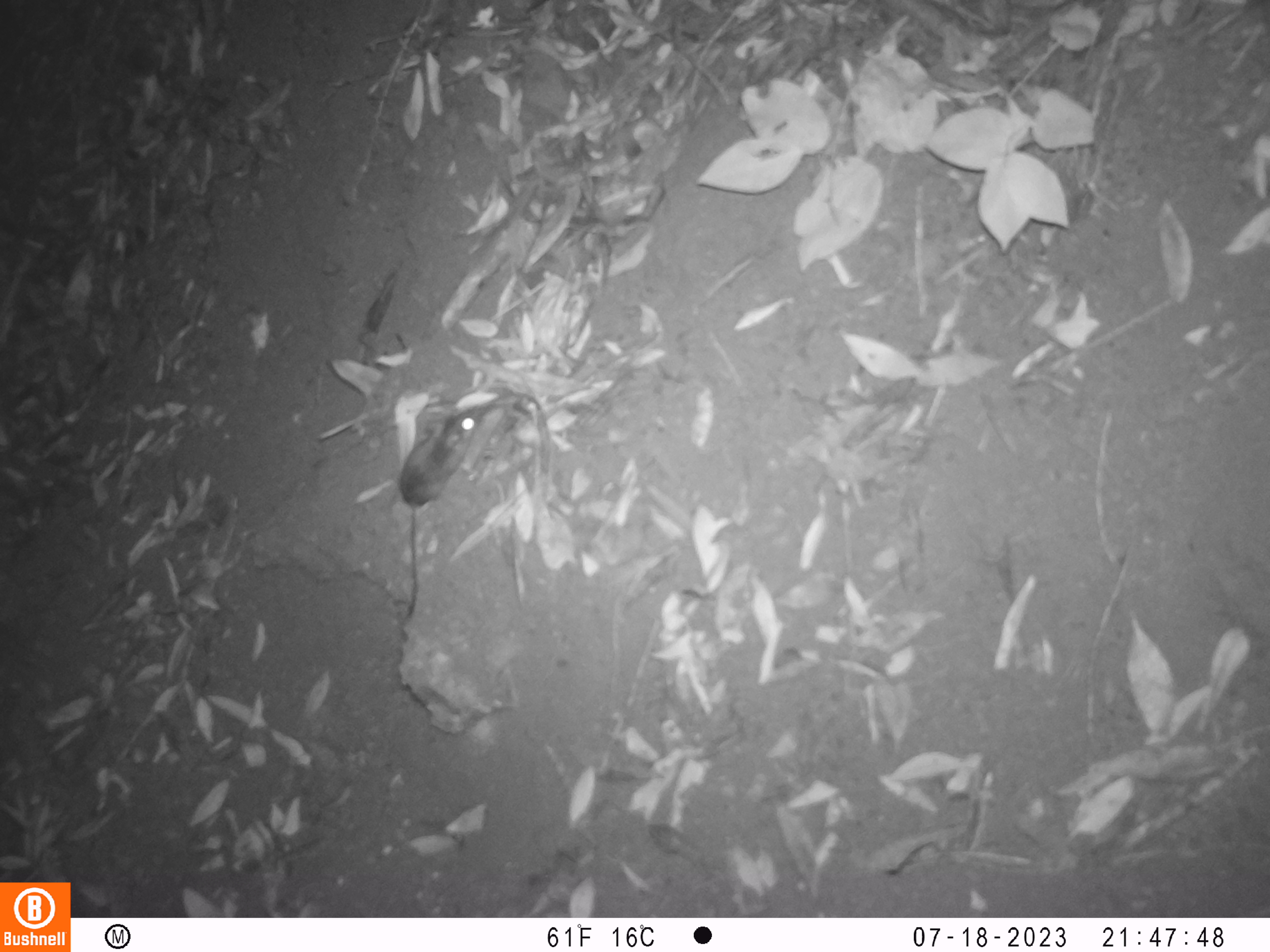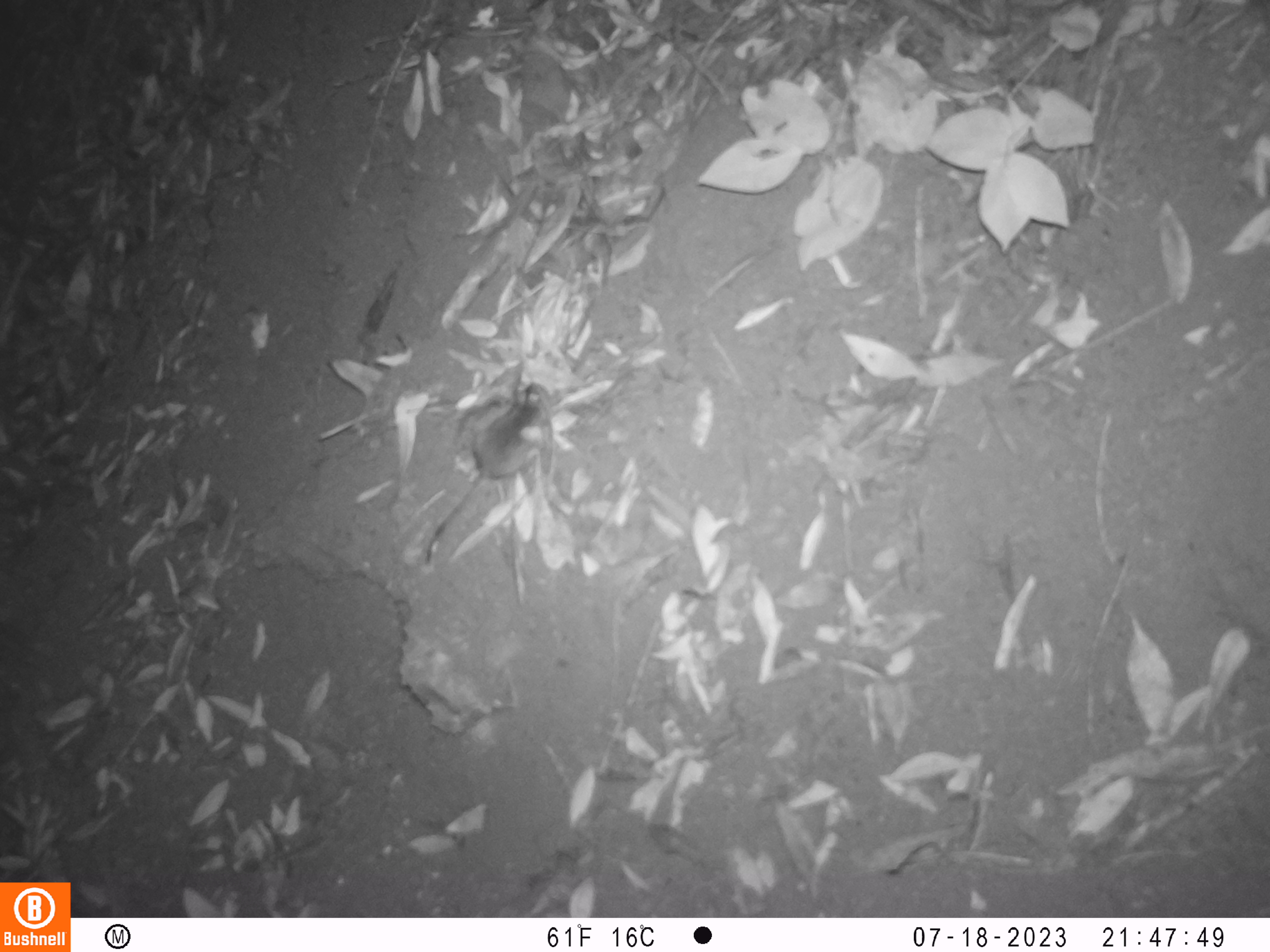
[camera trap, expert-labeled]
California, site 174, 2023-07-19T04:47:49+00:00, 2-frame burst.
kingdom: Animalia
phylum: Chordata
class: Mammalia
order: Rodentia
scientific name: Rodentia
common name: mouse or rat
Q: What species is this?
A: Mouse or rat (Rodentia).